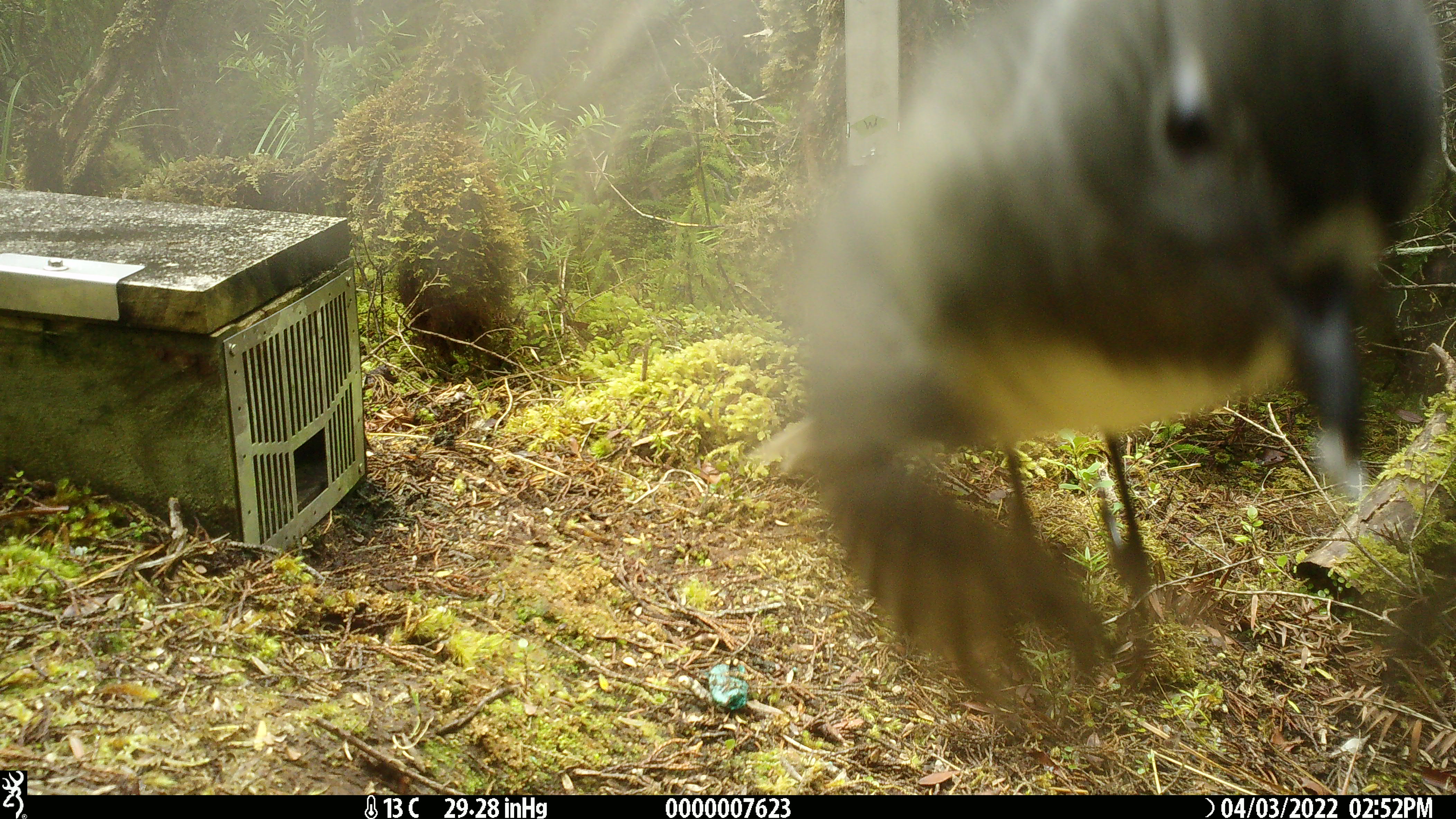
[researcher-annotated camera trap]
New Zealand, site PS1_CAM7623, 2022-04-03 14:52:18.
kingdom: Animalia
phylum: Chordata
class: Aves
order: Passeriformes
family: Petroicidae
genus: Petroica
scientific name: Petroica australis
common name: new zealand robin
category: robin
Robin (new zealand robin) (Petroica australis).